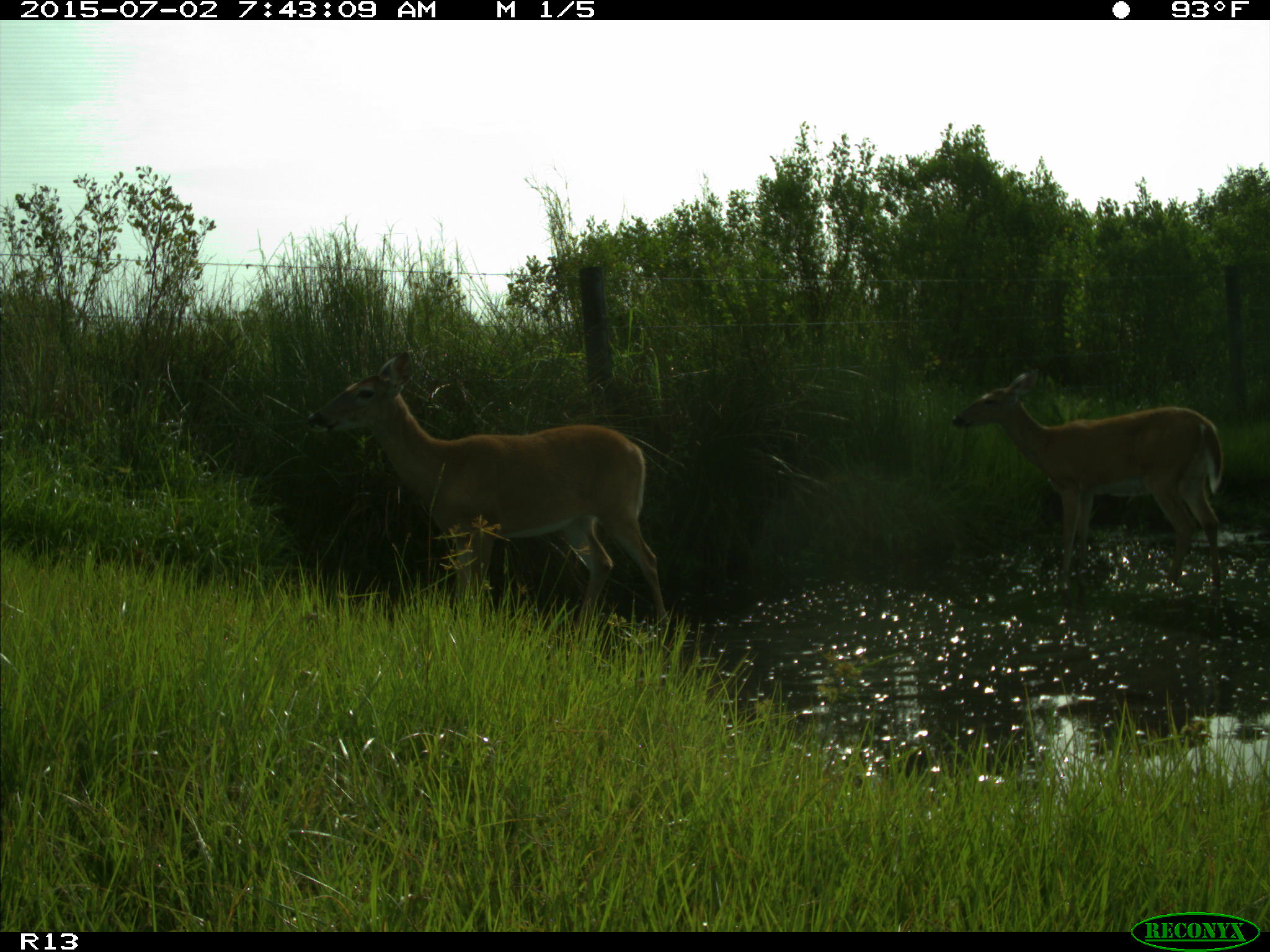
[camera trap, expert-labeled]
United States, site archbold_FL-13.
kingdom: Animalia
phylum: Chordata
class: Mammalia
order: Artiodactyla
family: Cervidae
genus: Odocoileus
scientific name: Odocoileus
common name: deer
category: unidentified deer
Unidentified deer (deer) (Odocoileus).